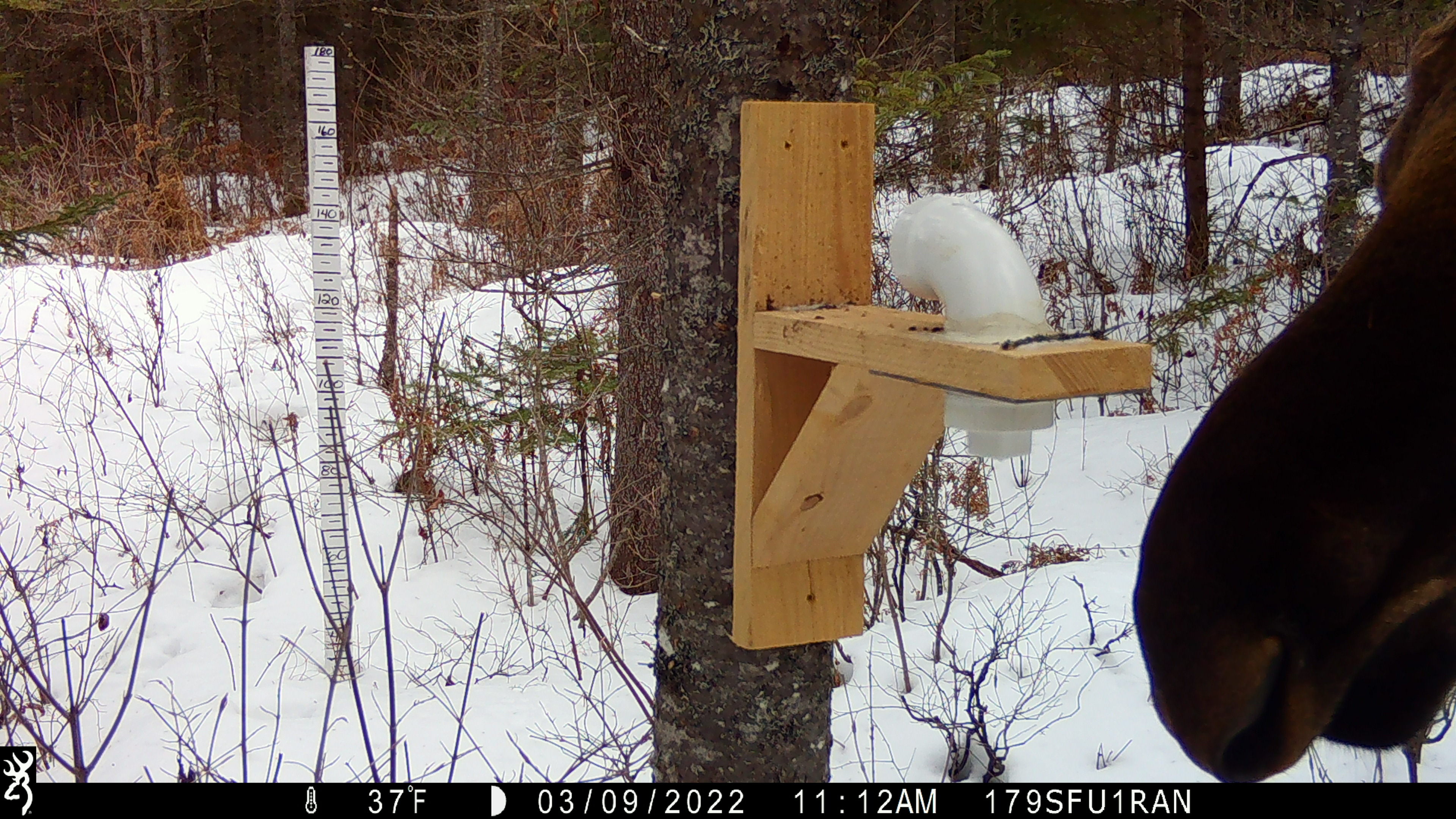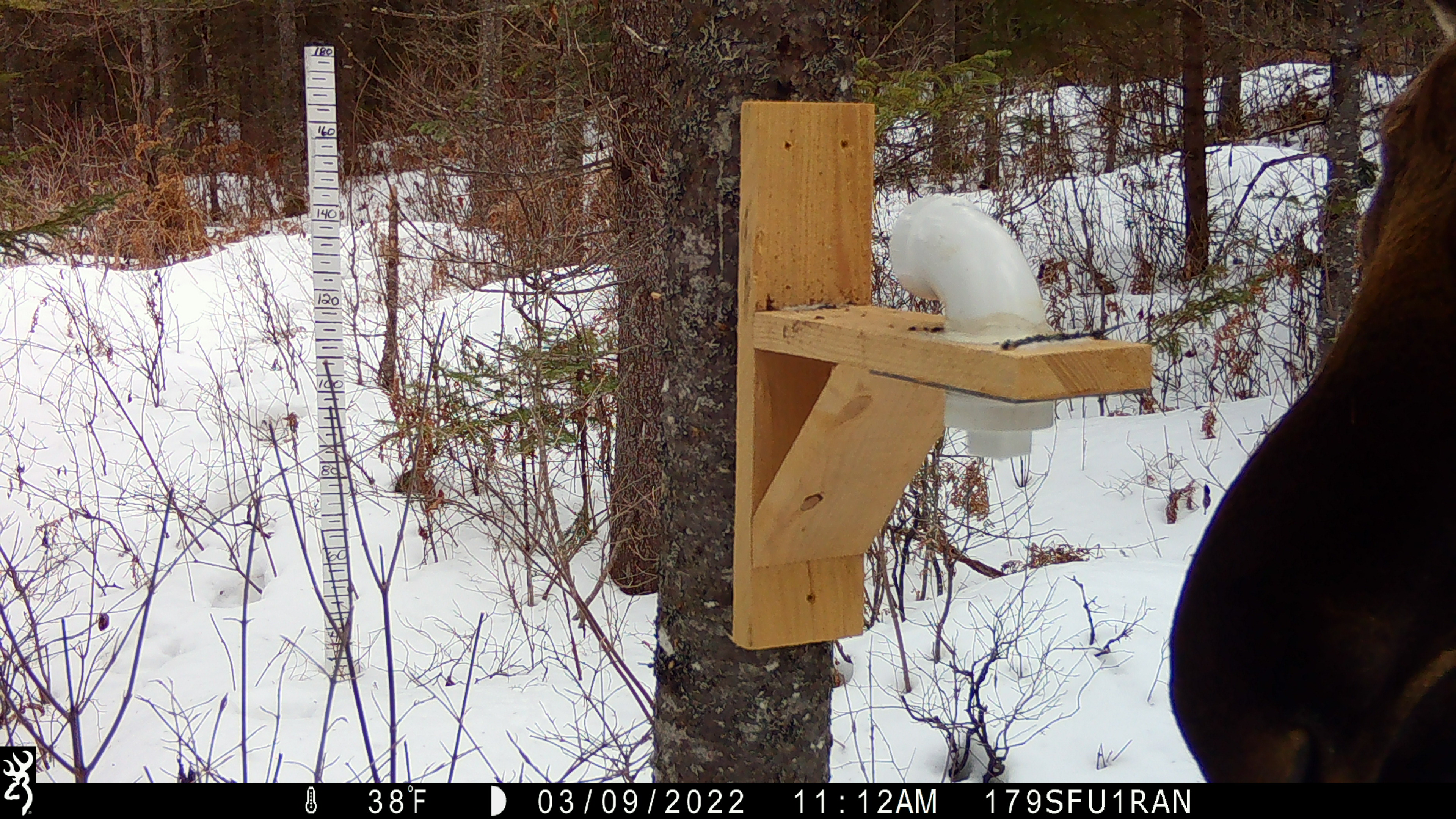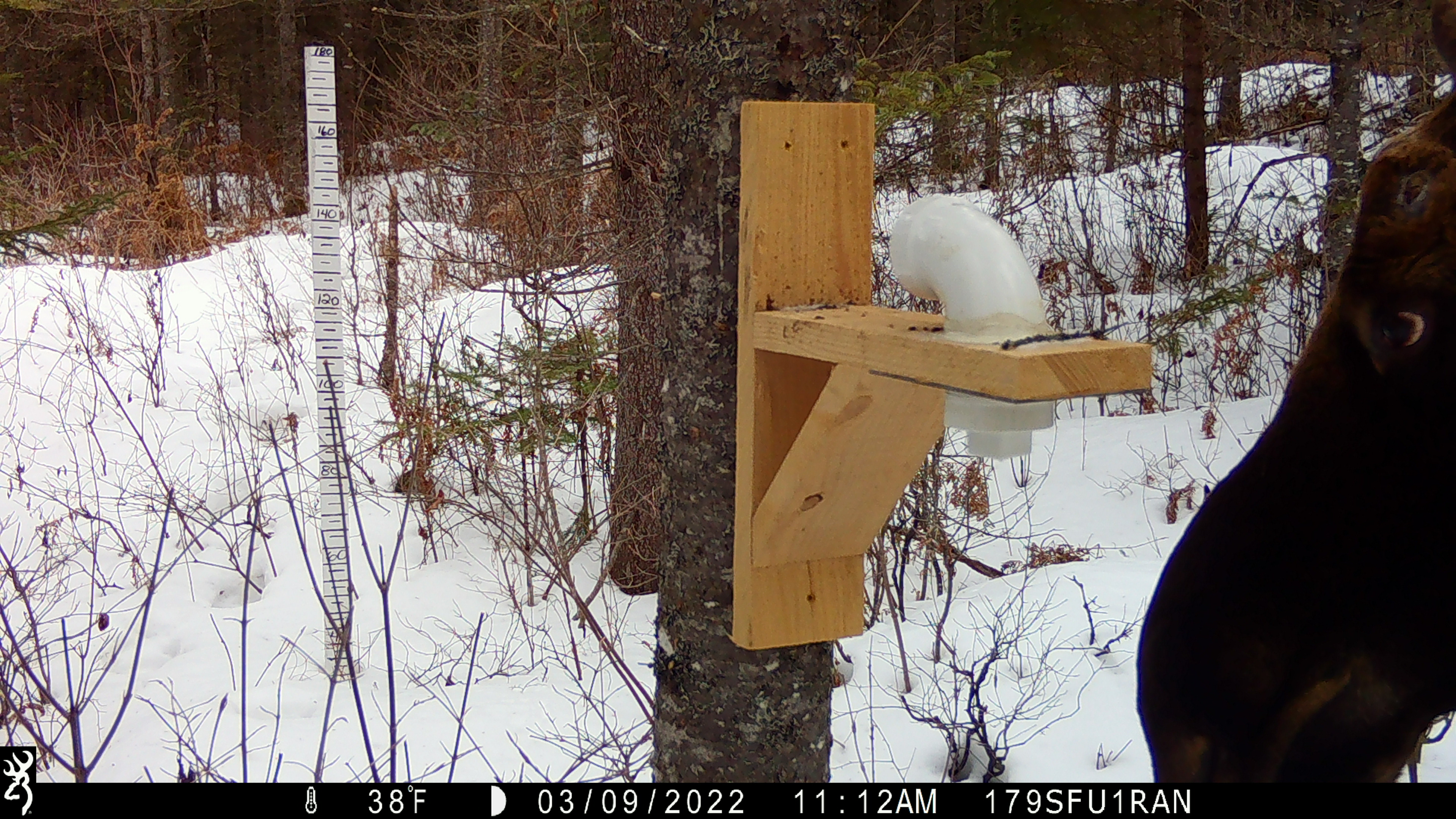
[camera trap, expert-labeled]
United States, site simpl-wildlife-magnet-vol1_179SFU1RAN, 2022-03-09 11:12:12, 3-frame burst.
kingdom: Animalia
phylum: Chordata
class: Mammalia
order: Artiodactyla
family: Cervidae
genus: Alces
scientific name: Alces alces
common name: moose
Moose (Alces alces).